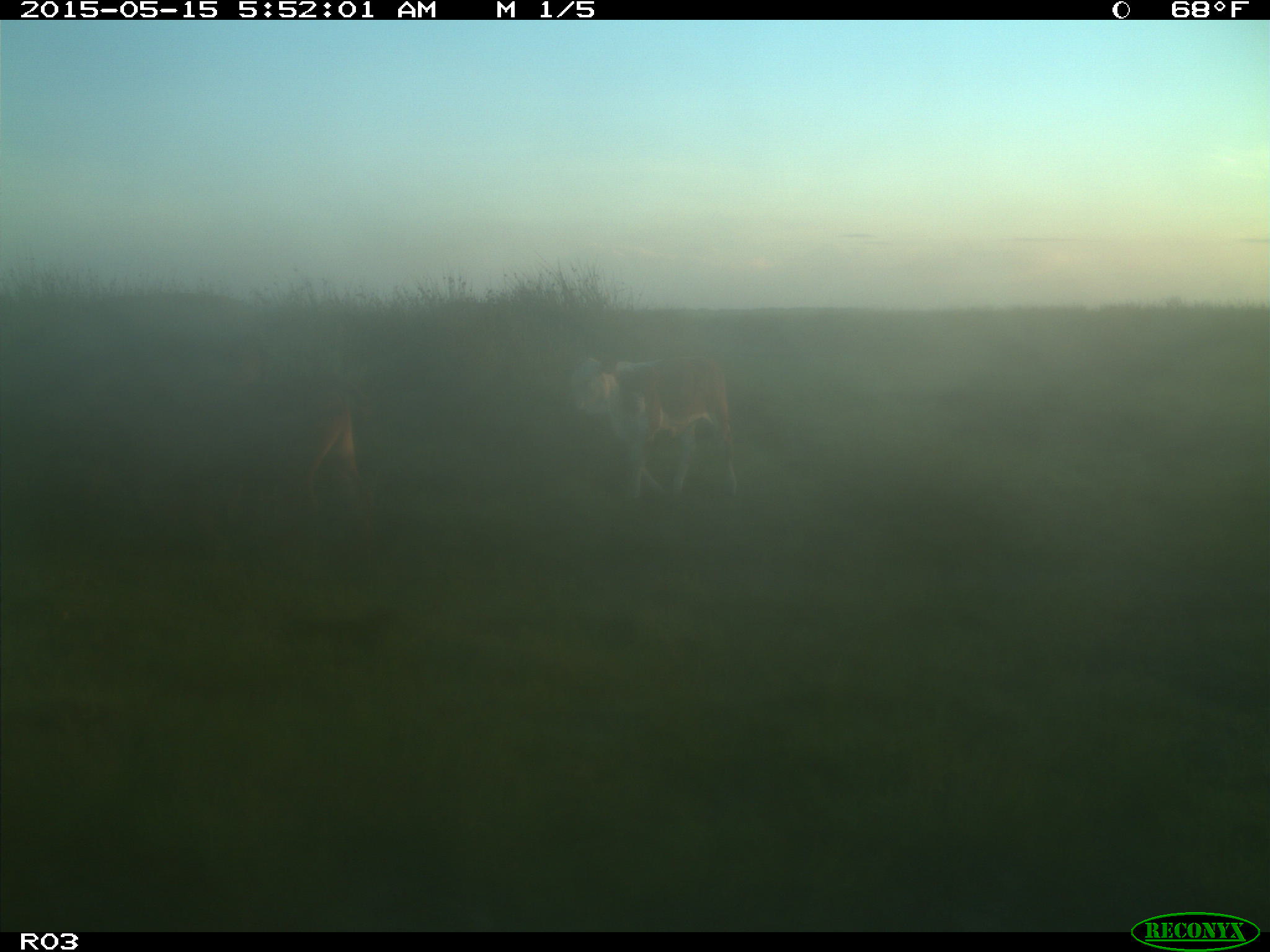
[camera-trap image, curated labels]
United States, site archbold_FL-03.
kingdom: Animalia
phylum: Chordata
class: Mammalia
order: Artiodactyla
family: Bovidae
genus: Bos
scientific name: Bos taurus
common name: domestic cow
Bos taurus (domestic cow).